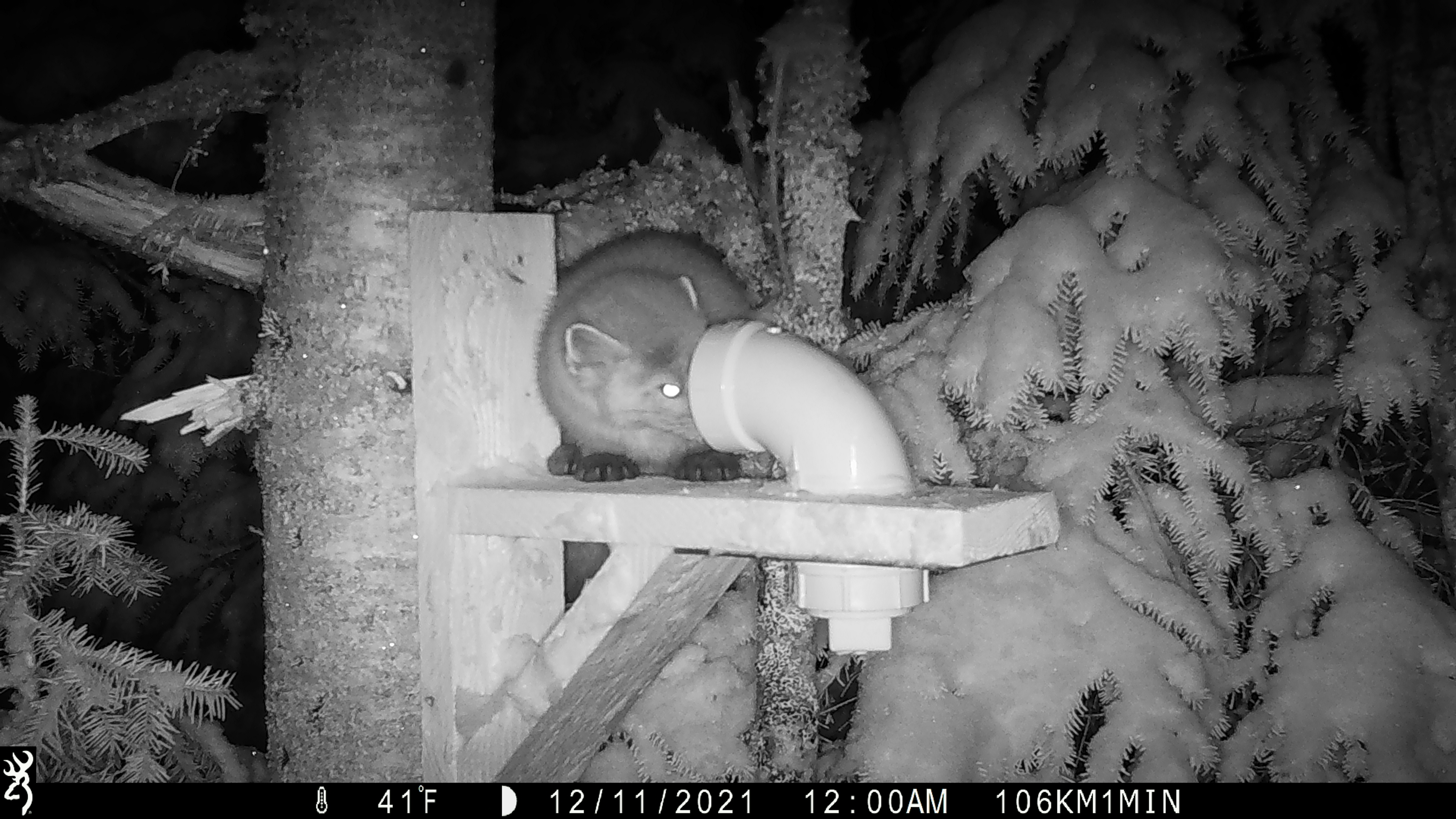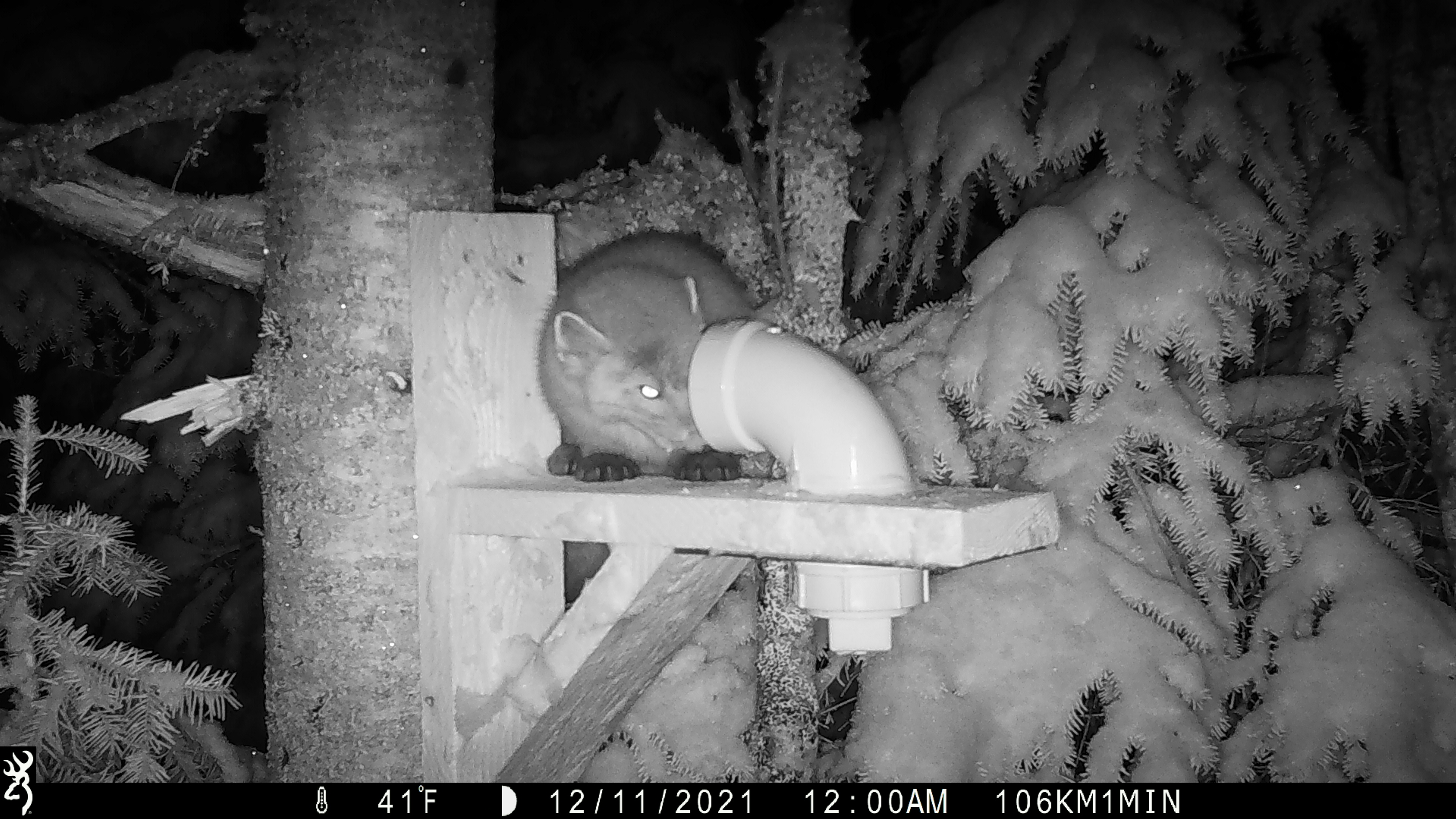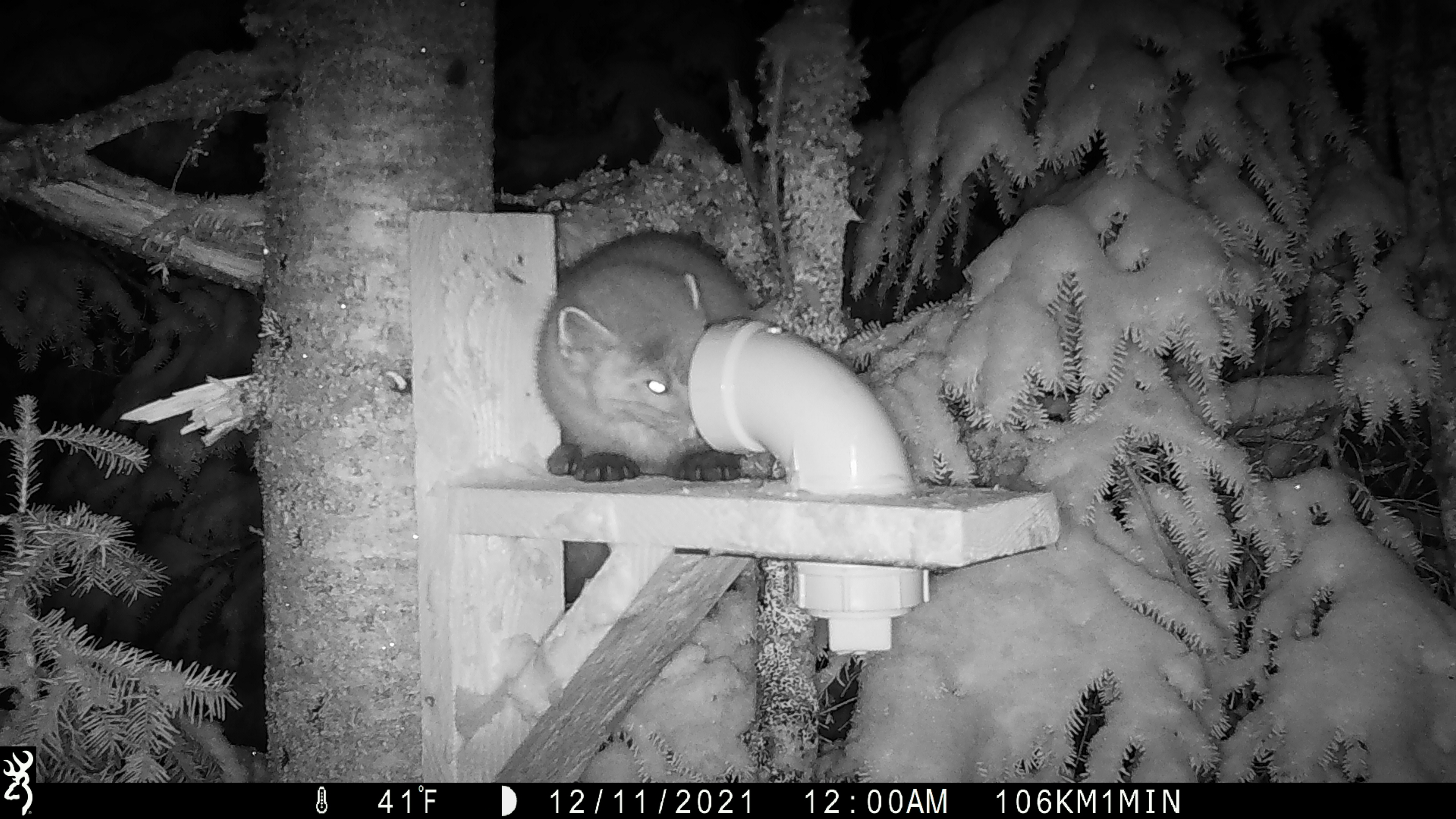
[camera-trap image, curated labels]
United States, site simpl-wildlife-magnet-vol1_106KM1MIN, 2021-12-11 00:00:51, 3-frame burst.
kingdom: Animalia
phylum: Chordata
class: Mammalia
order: Carnivora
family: Mustelidae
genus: Martes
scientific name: Martes americana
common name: american marten